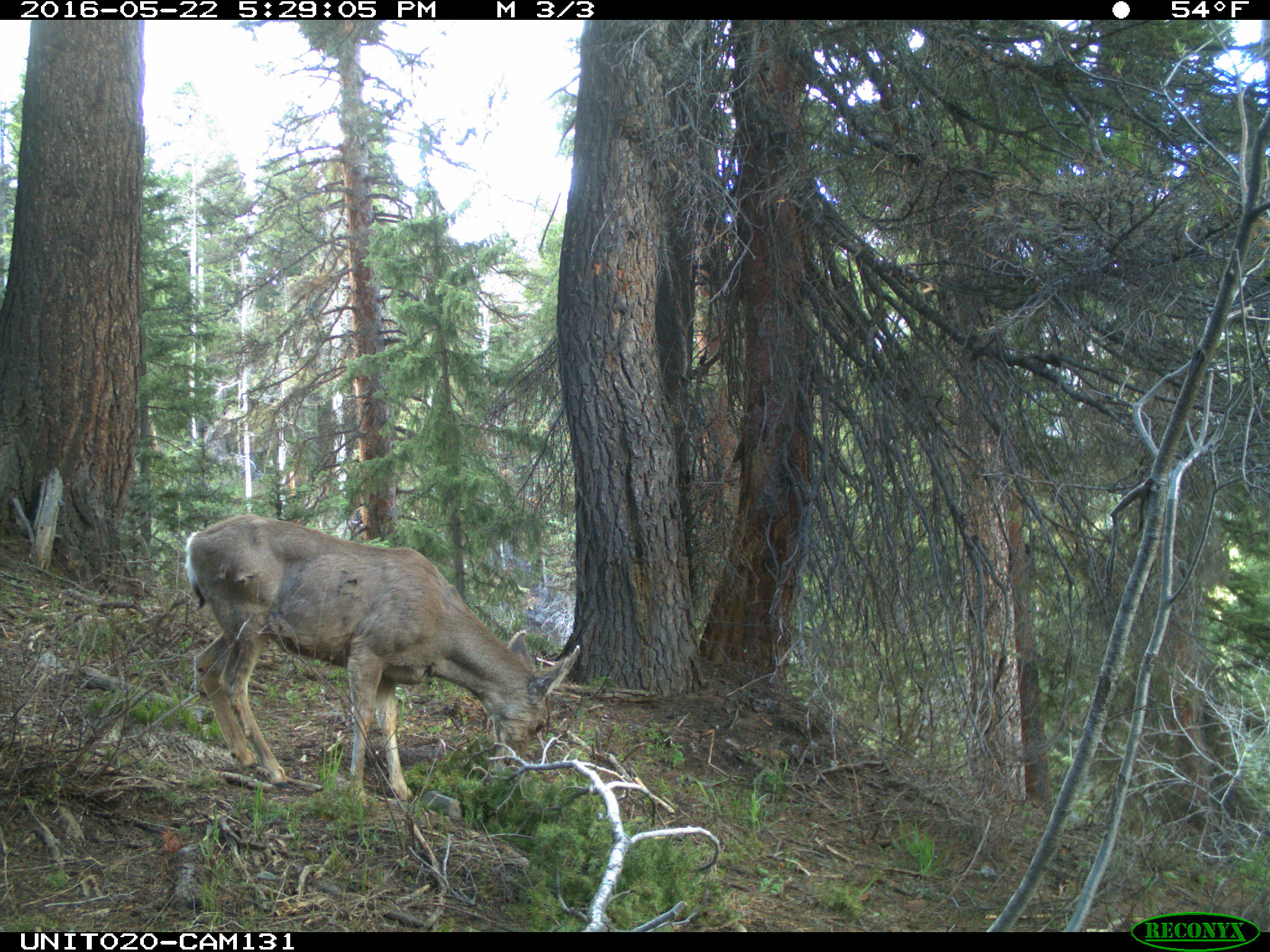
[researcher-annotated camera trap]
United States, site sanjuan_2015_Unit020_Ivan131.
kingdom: Animalia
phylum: Chordata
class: Mammalia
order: Artiodactyla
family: Cervidae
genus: Odocoileus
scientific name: Odocoileus hemionus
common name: mule deer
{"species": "Odocoileus hemionus (mule deer)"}